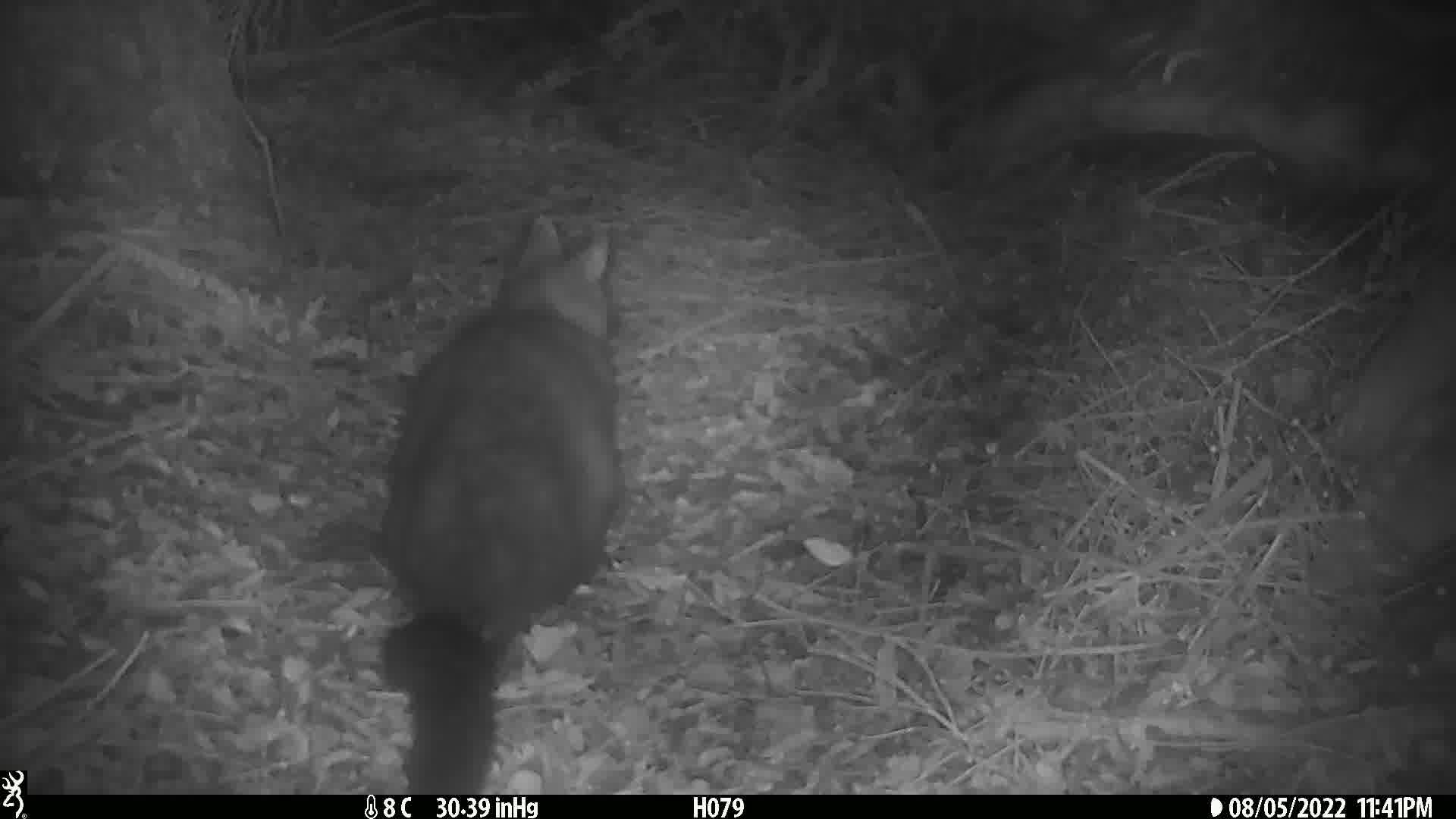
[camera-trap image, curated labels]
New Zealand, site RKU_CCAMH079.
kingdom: Animalia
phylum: Chordata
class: Mammalia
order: Diprotodontia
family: Phalangeridae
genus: Trichosurus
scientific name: Trichosurus vulpecula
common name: common brushtail possum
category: possum